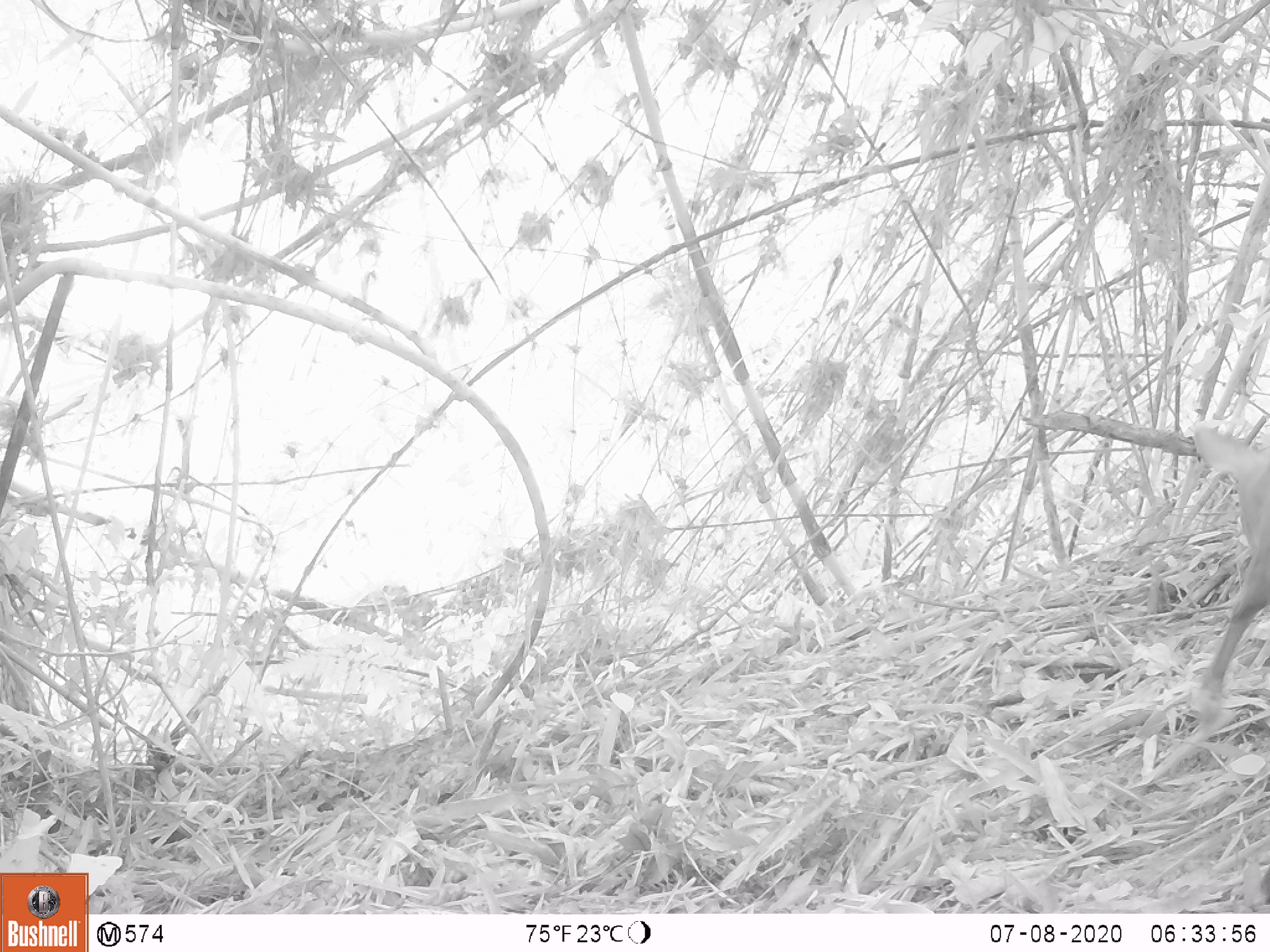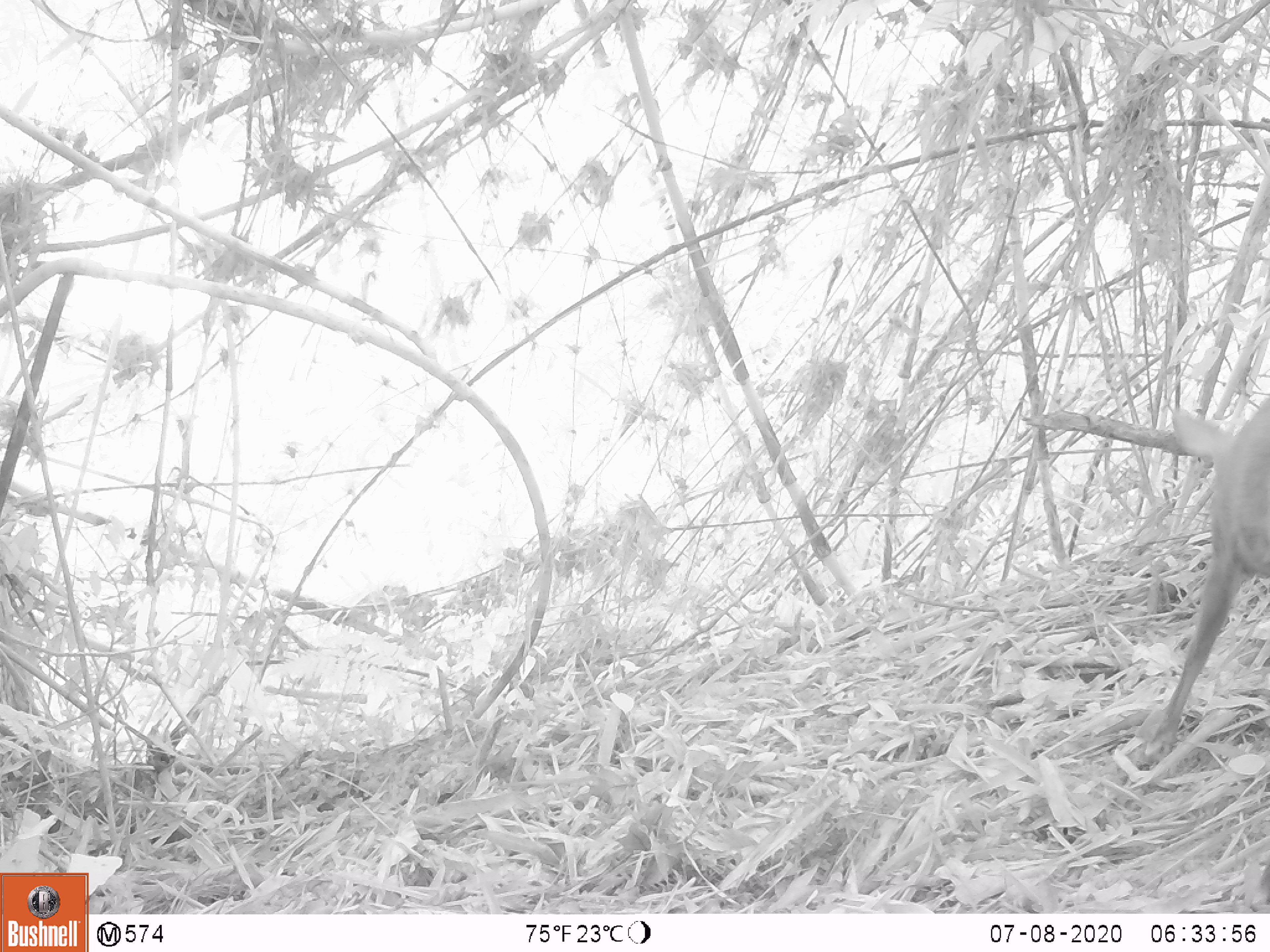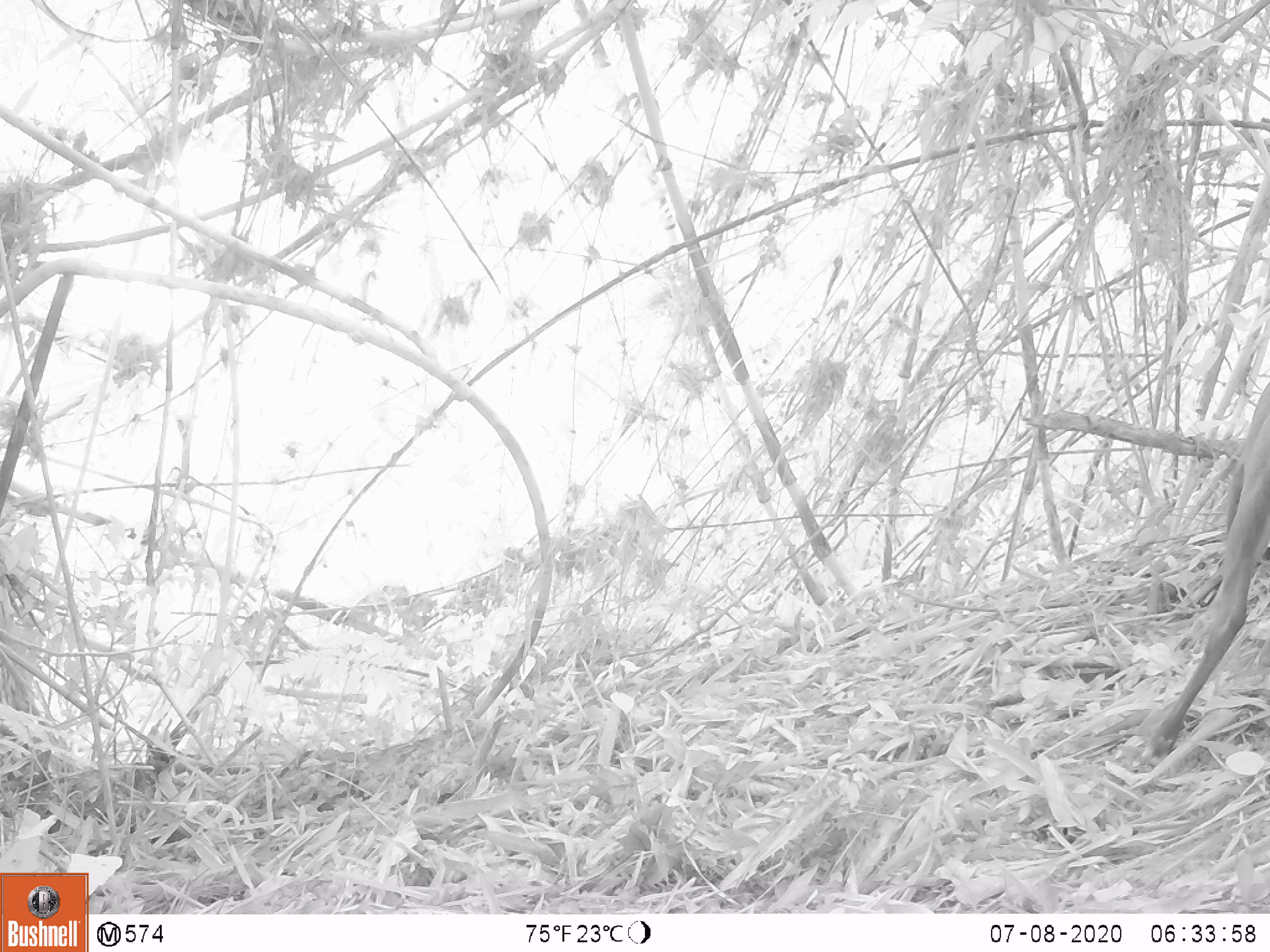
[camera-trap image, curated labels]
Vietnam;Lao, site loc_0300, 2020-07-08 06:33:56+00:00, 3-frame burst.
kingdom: Animalia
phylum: Chordata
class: Mammalia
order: Artiodactyla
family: Cervidae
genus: Muntiacus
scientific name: Muntiacus rooseveltorum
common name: roosevelt's muntjac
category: roosevelts muntjac group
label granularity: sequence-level